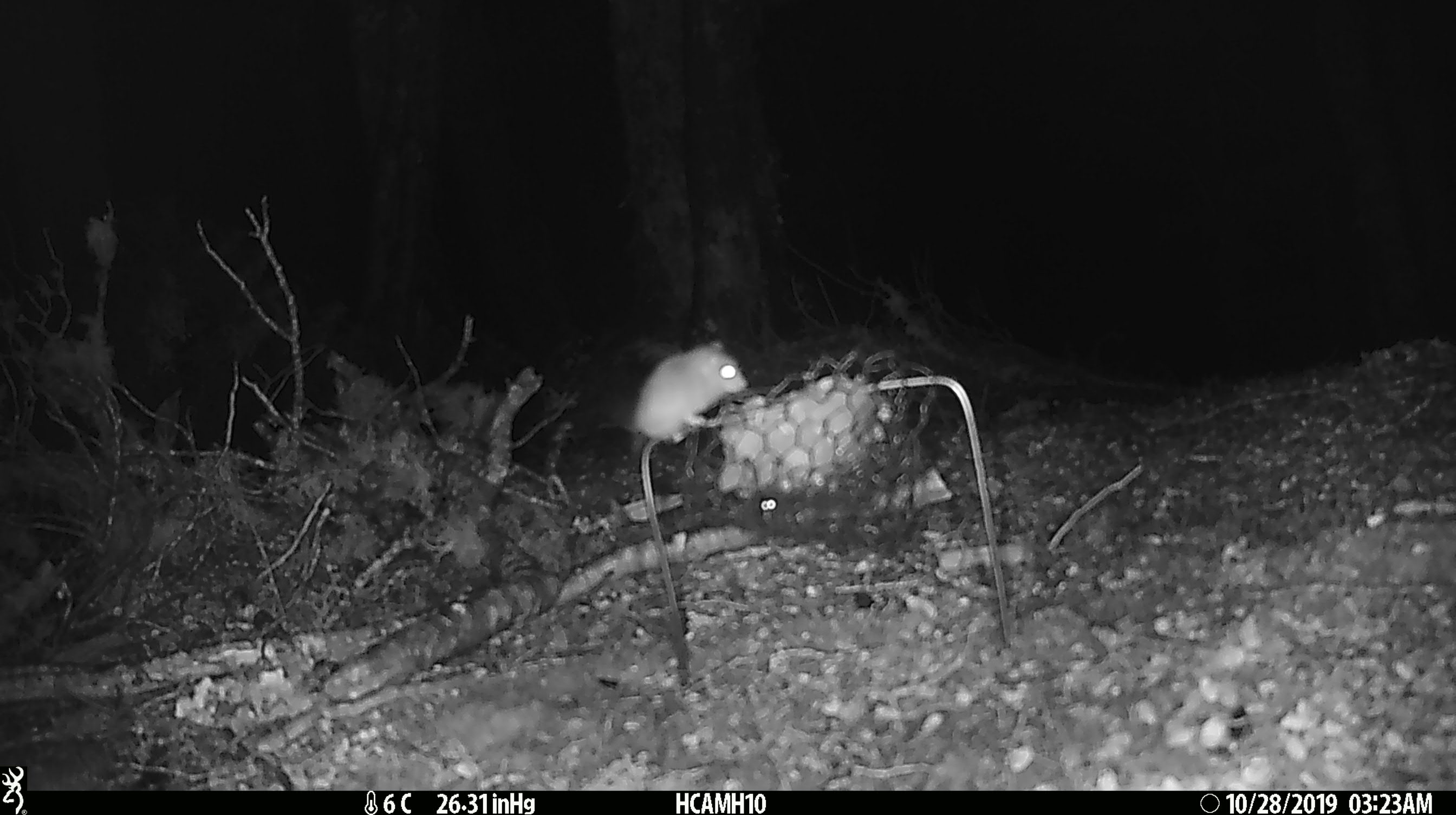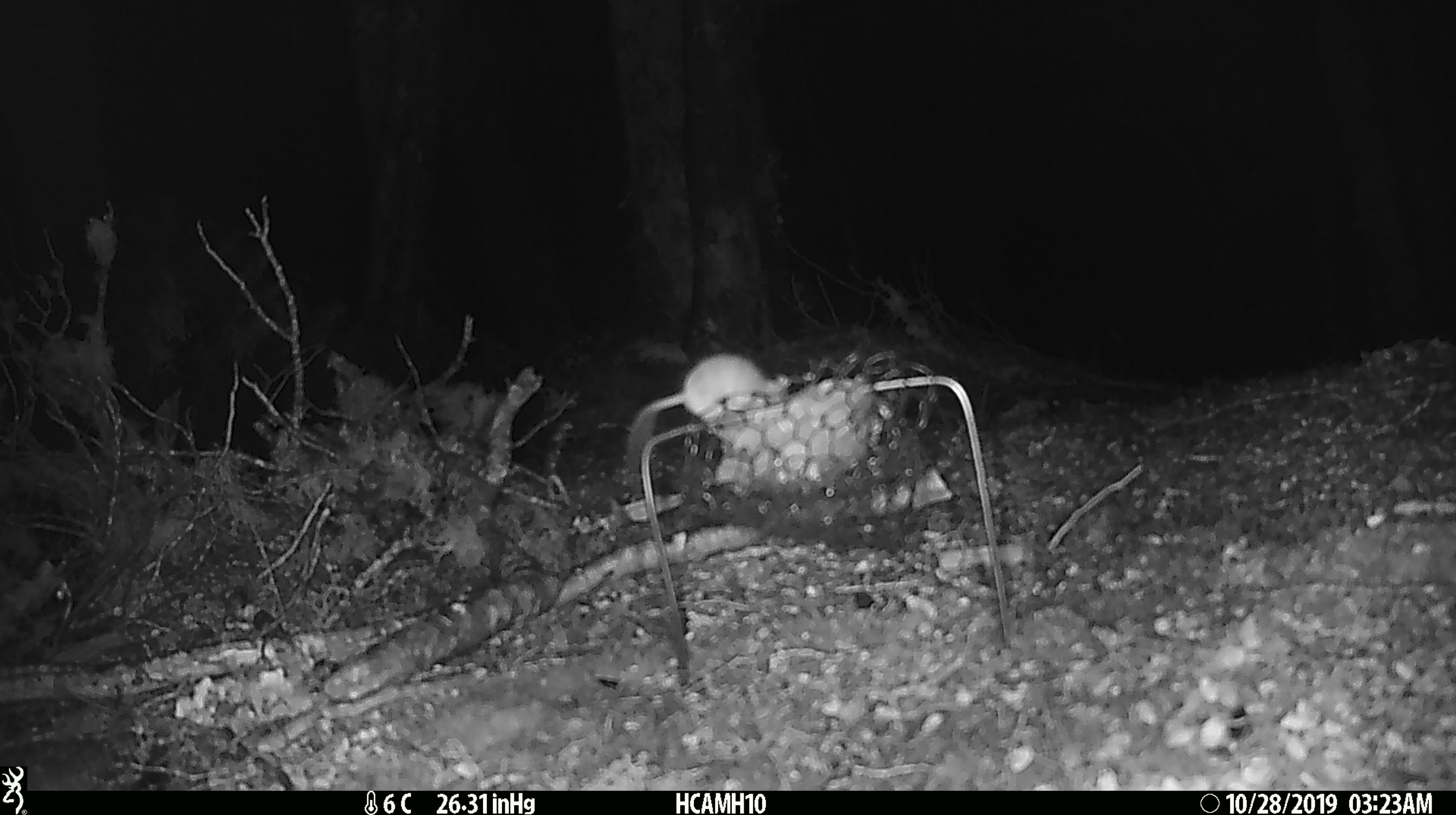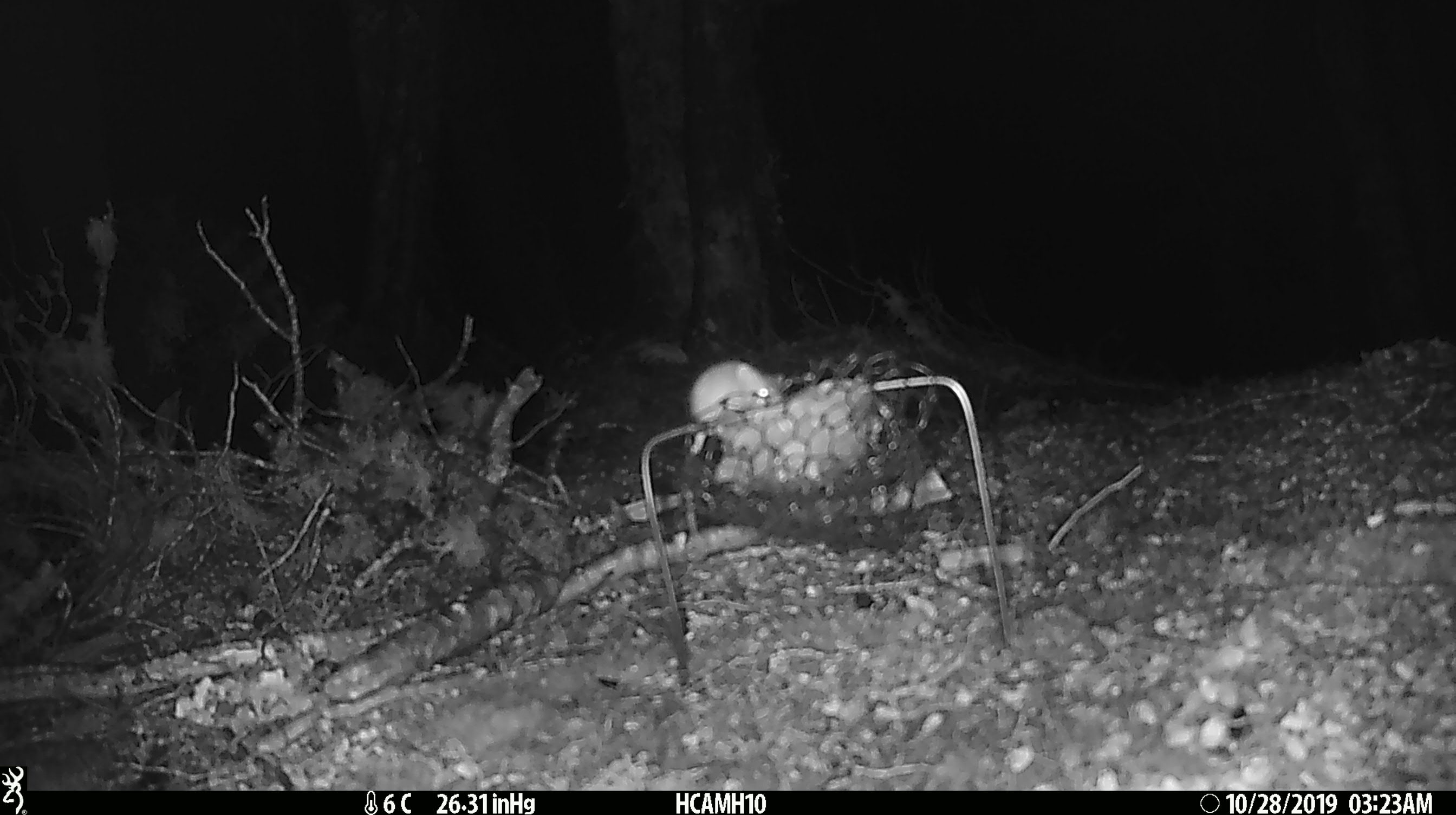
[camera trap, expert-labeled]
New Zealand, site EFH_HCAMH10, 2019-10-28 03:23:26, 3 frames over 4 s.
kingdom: Animalia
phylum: Chordata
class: Mammalia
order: Rodentia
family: Muridae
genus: Mus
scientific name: Mus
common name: mouse